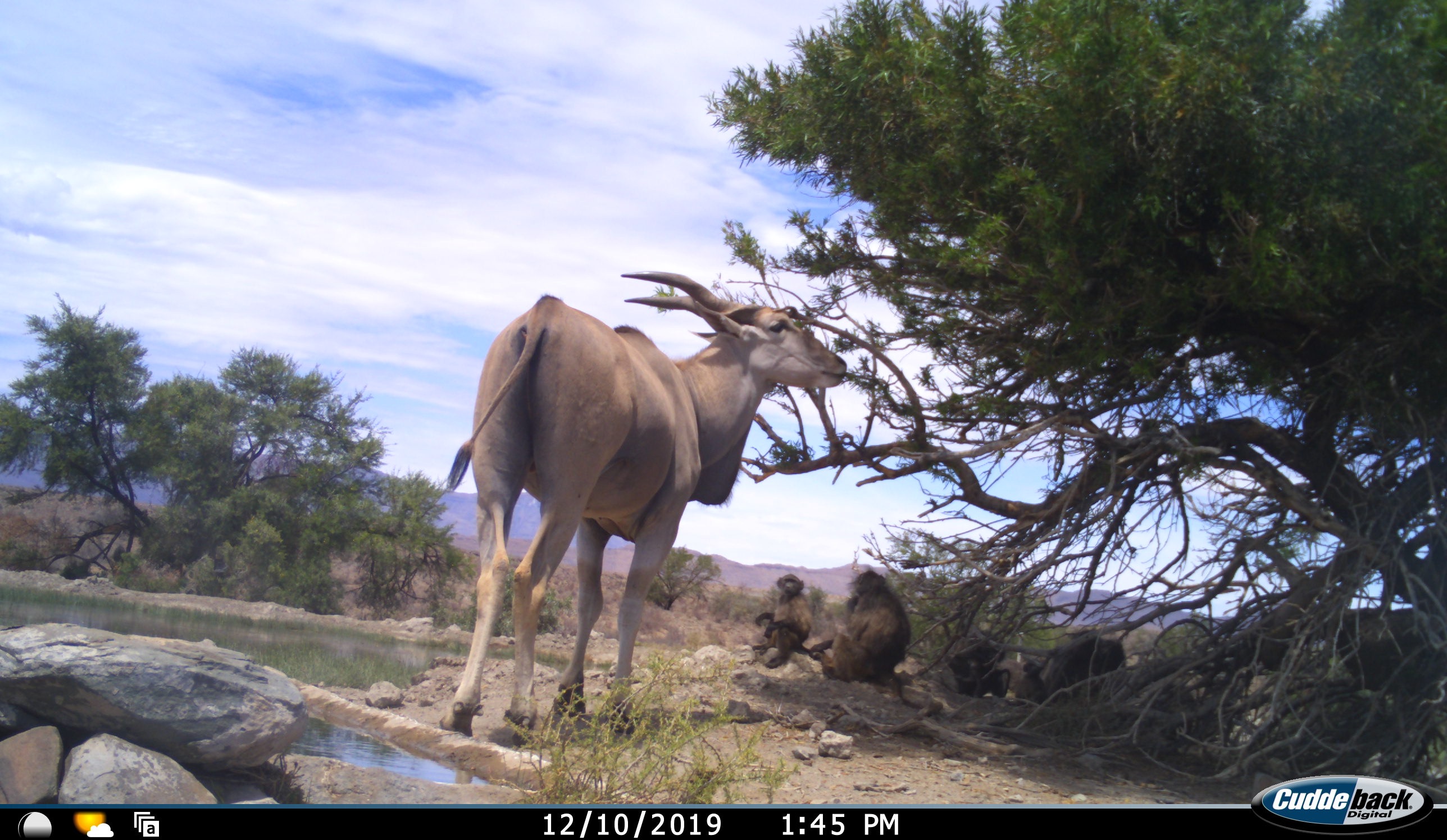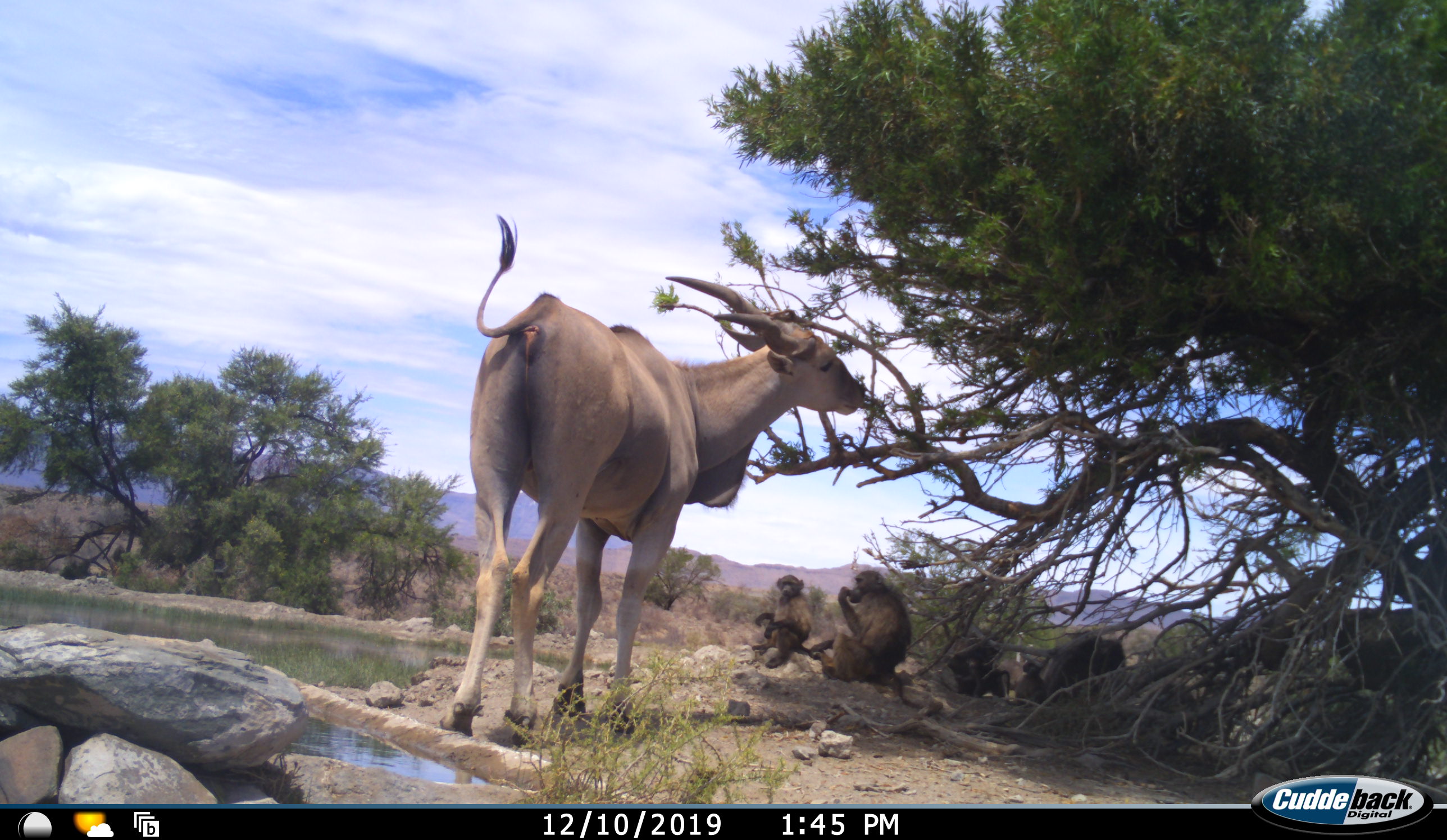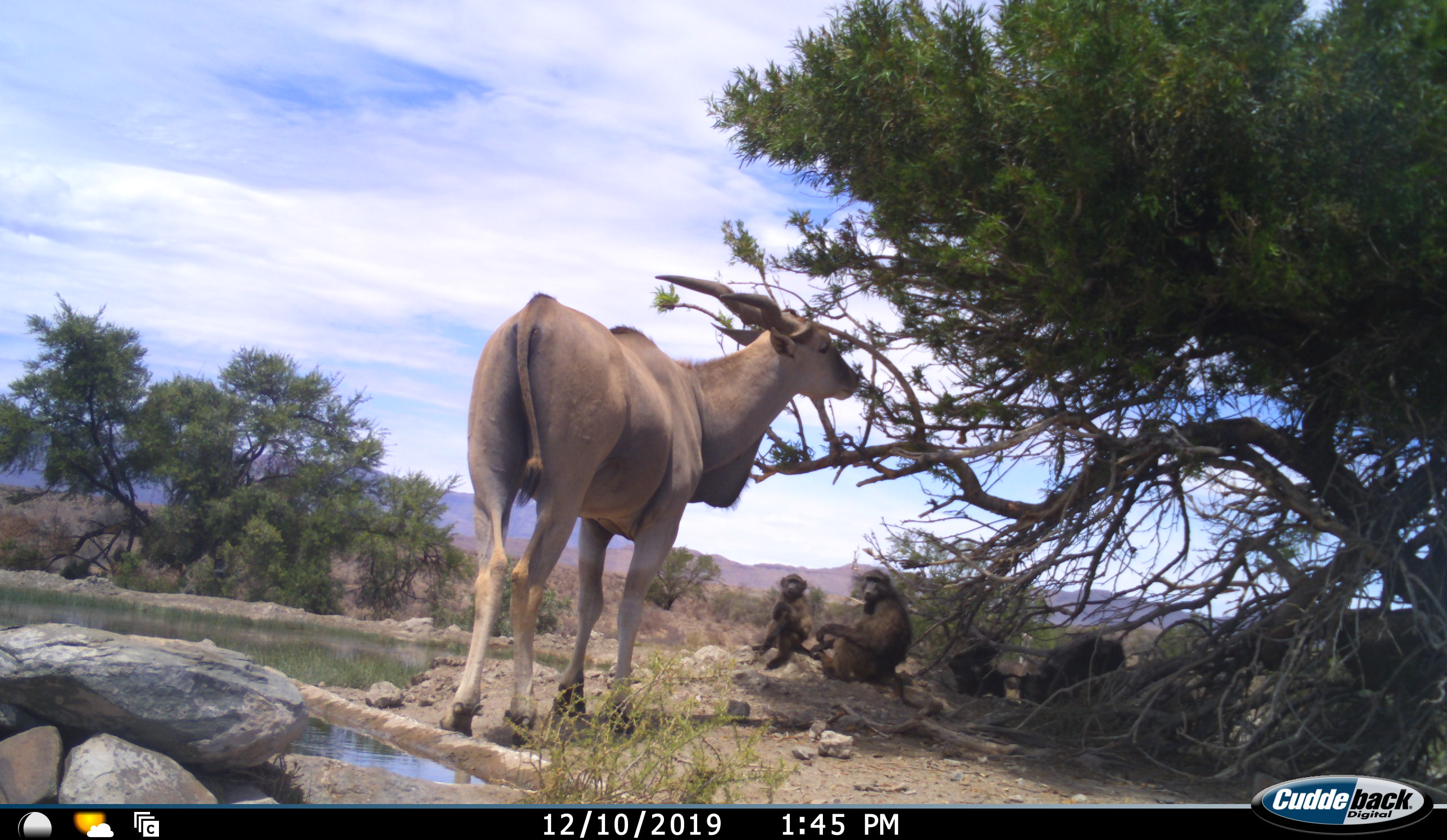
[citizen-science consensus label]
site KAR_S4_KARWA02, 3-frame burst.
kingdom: Animalia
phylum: Chordata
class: Mammalia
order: Primates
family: Cercopithecidae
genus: Papio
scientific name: Papio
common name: baboon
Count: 5.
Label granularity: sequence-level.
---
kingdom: Animalia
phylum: Chordata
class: Mammalia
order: Artiodactyla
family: Bovidae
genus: Tragelaphus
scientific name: Tragelaphus oryx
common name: eland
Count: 1.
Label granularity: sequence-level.